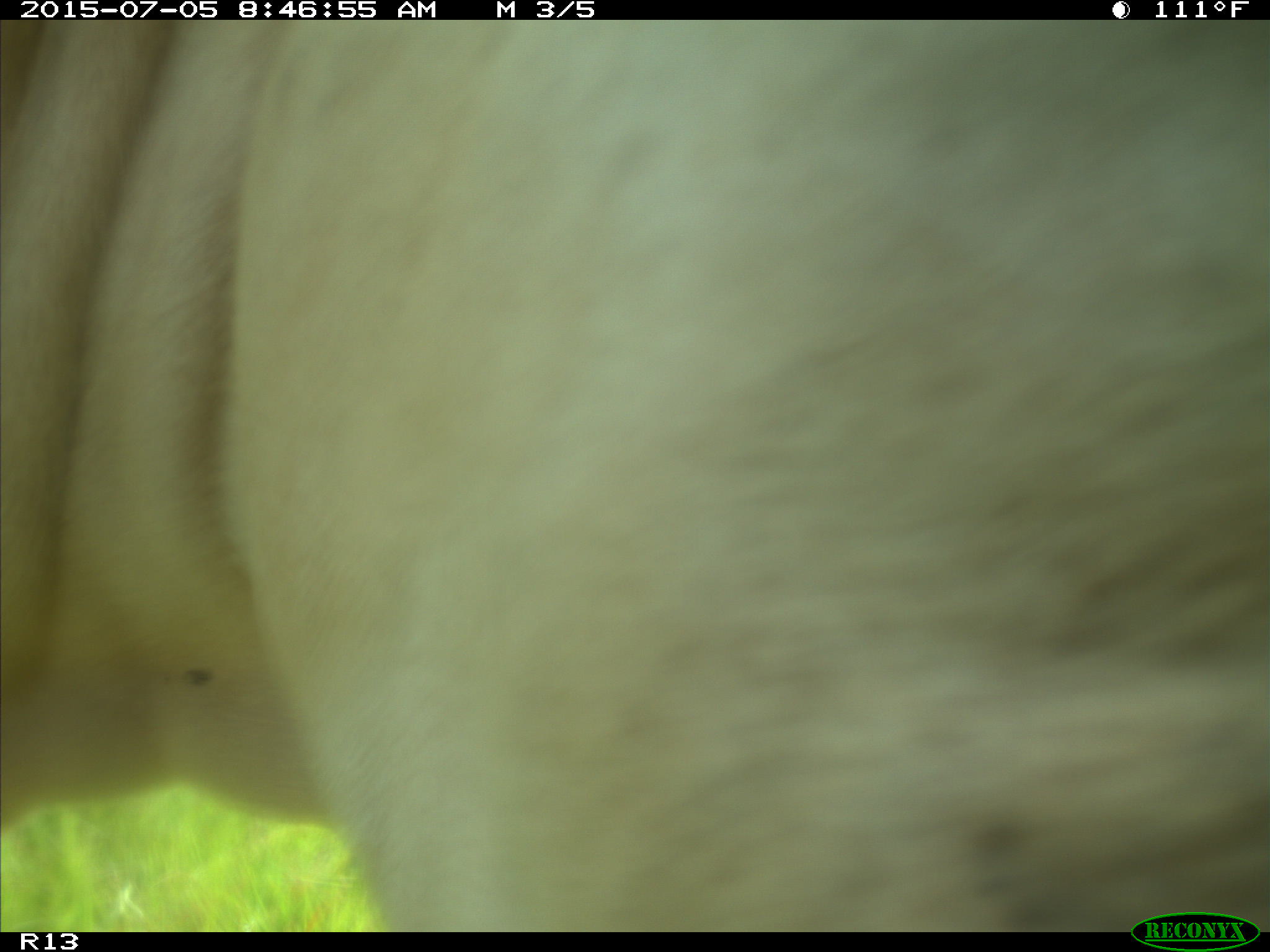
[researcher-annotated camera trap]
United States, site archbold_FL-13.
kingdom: Animalia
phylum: Chordata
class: Mammalia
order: Artiodactyla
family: Bovidae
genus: Bos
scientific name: Bos taurus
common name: domestic cow